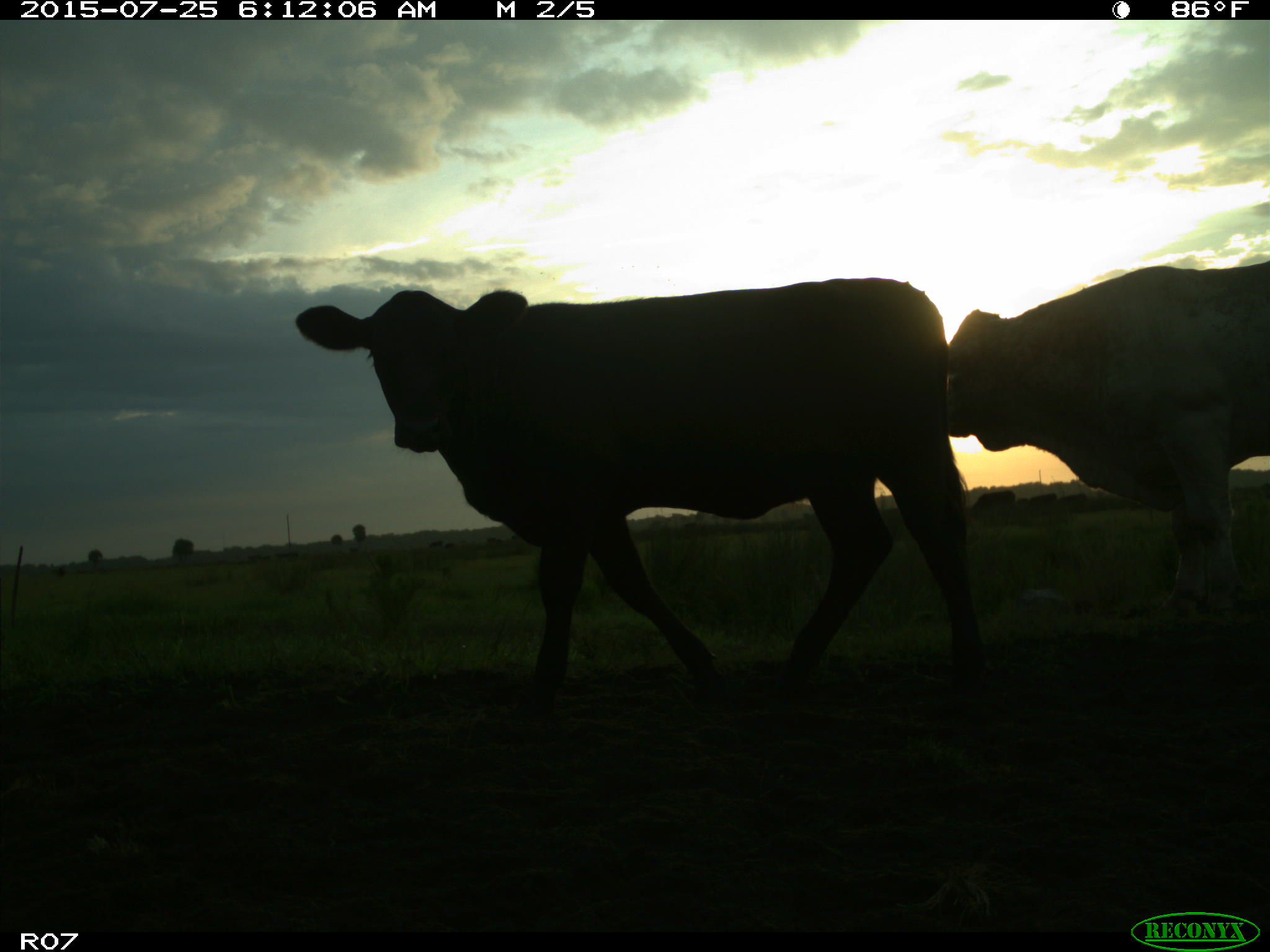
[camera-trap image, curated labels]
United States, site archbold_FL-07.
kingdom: Animalia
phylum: Chordata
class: Mammalia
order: Artiodactyla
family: Bovidae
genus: Bos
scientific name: Bos taurus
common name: domestic cow